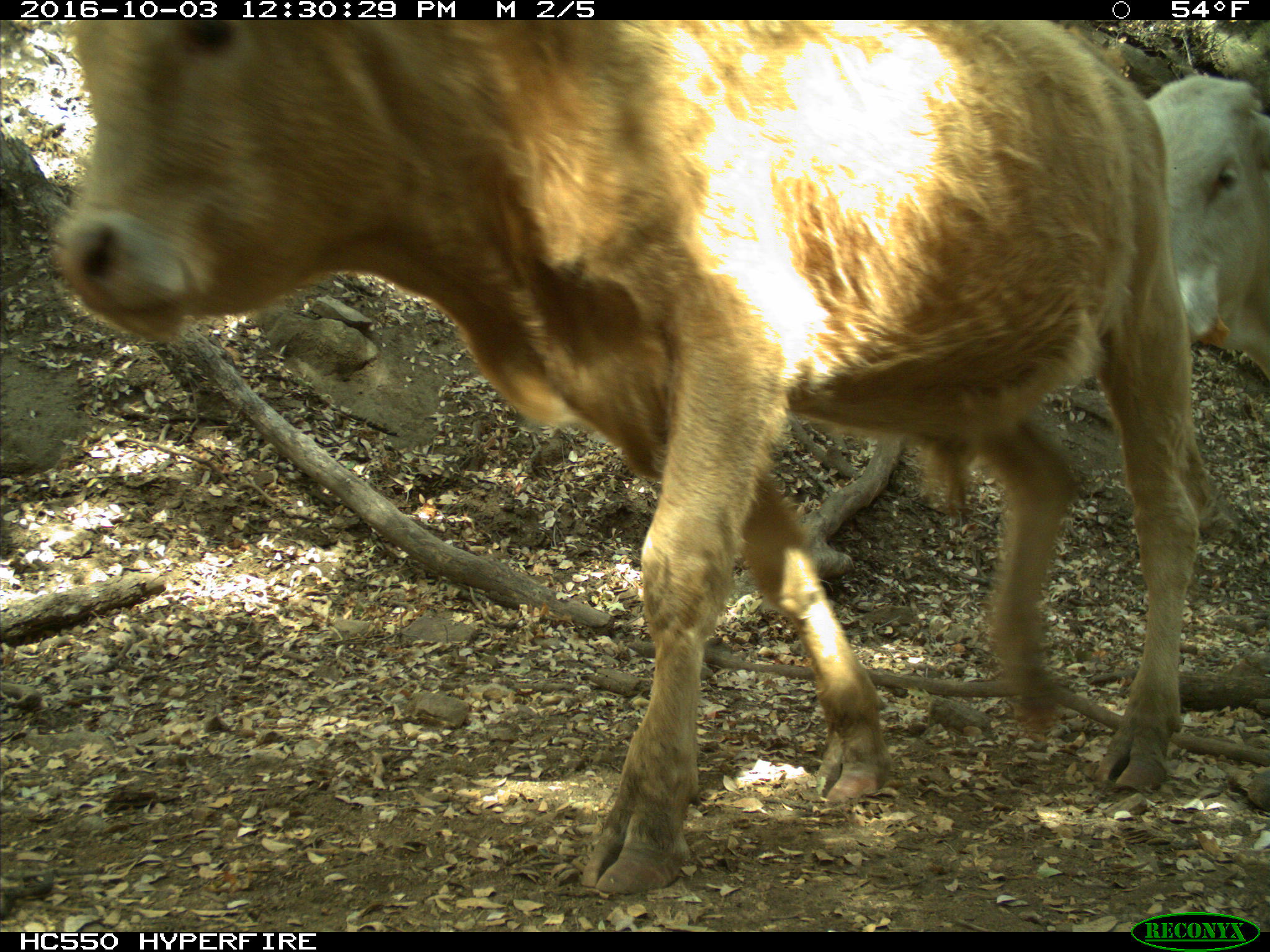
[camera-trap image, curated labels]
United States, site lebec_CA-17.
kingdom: Animalia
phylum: Chordata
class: Mammalia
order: Artiodactyla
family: Bovidae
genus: Bos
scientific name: Bos taurus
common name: domestic cow